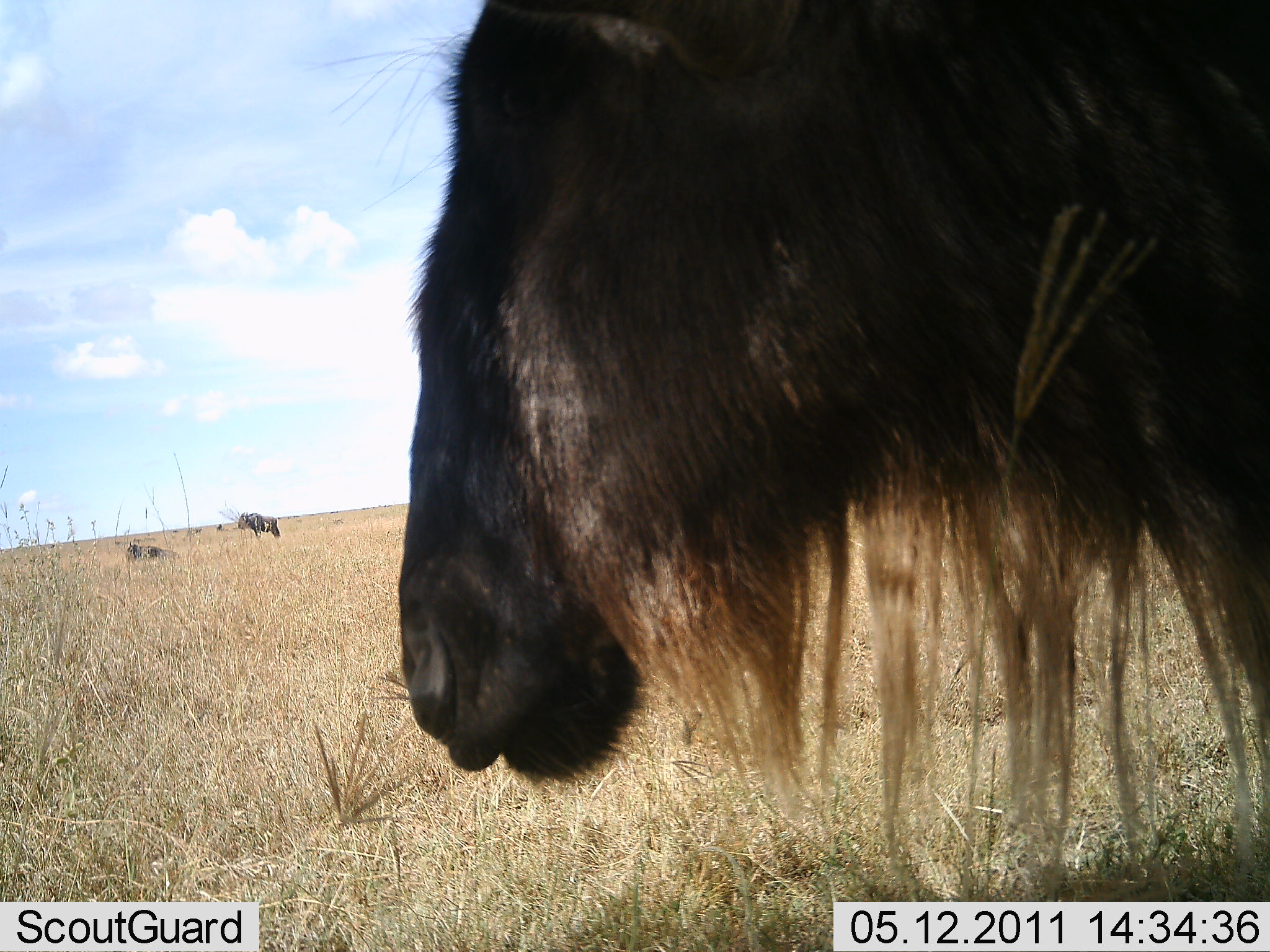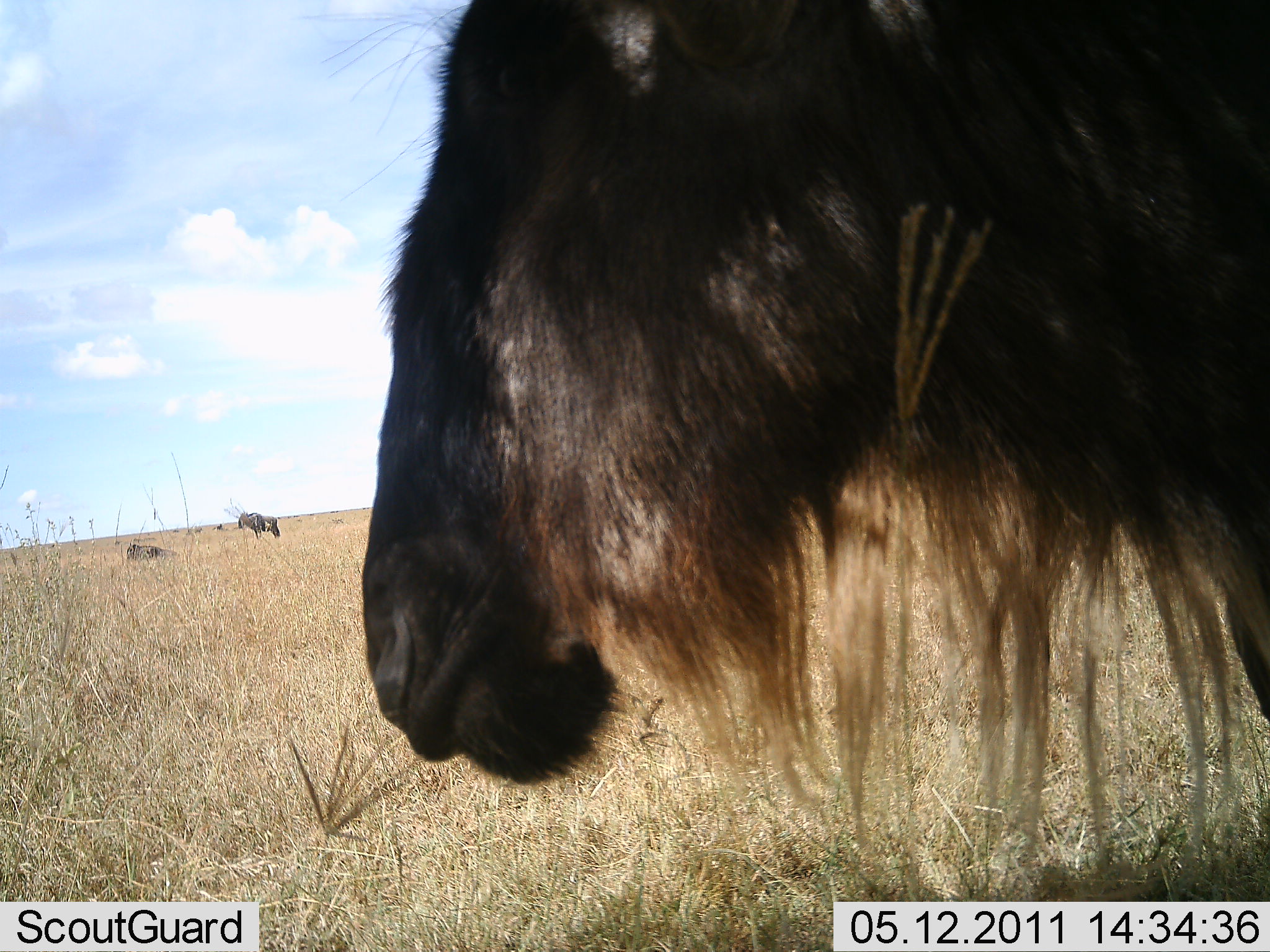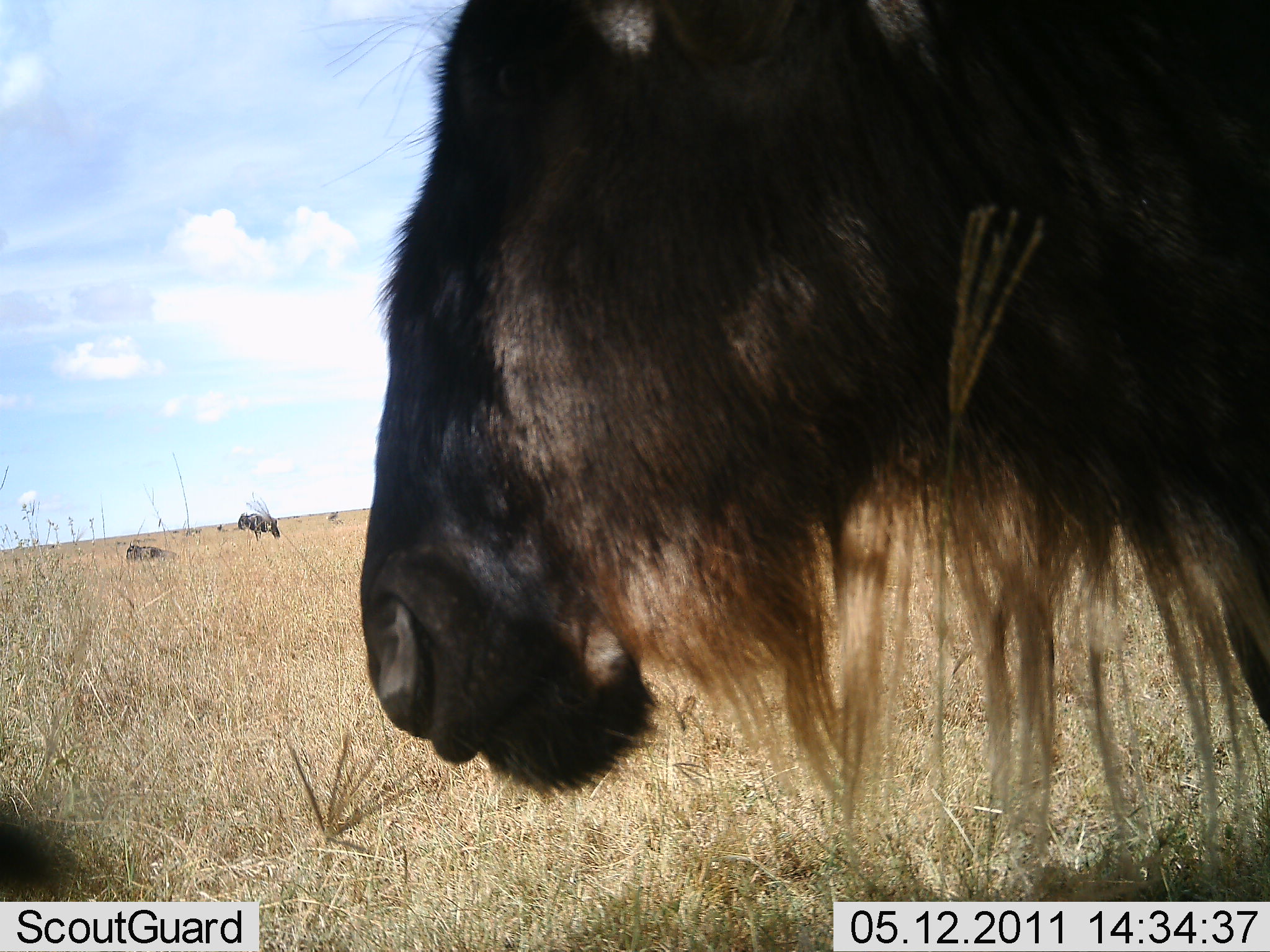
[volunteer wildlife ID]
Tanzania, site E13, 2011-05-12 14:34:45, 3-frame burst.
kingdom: Animalia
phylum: Chordata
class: Mammalia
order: Artiodactyla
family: Bovidae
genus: Connochaetes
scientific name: Connochaetes taurinus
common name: blue wildebeest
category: wildebeest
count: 3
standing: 92%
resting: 58%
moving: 0%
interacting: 0%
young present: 0%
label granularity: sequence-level